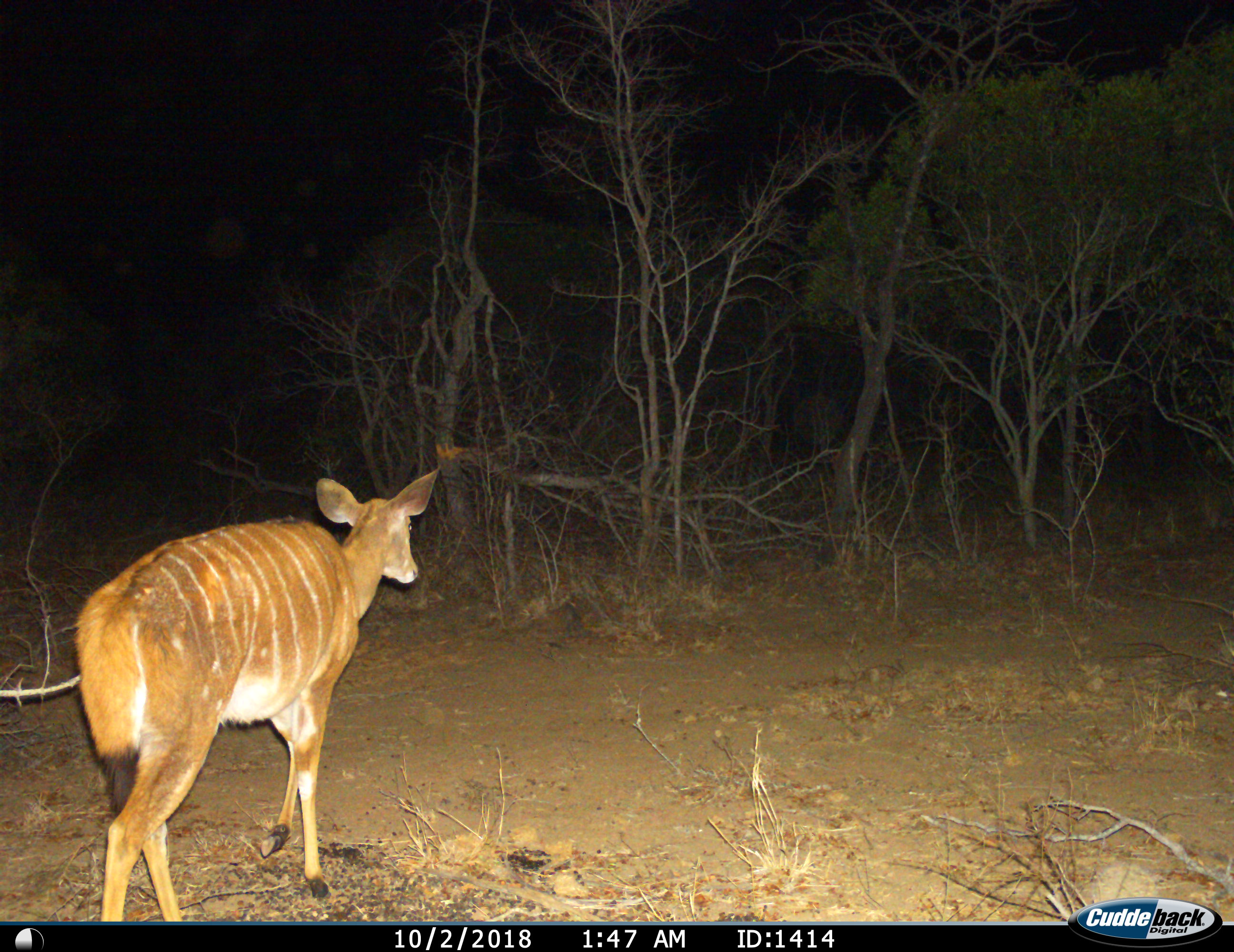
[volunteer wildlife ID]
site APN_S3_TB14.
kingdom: Animalia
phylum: Chordata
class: Mammalia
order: Artiodactyla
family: Bovidae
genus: Tragelaphus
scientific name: Tragelaphus angasii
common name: nyala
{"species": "nyala (Tragelaphus angasii)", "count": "1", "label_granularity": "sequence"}